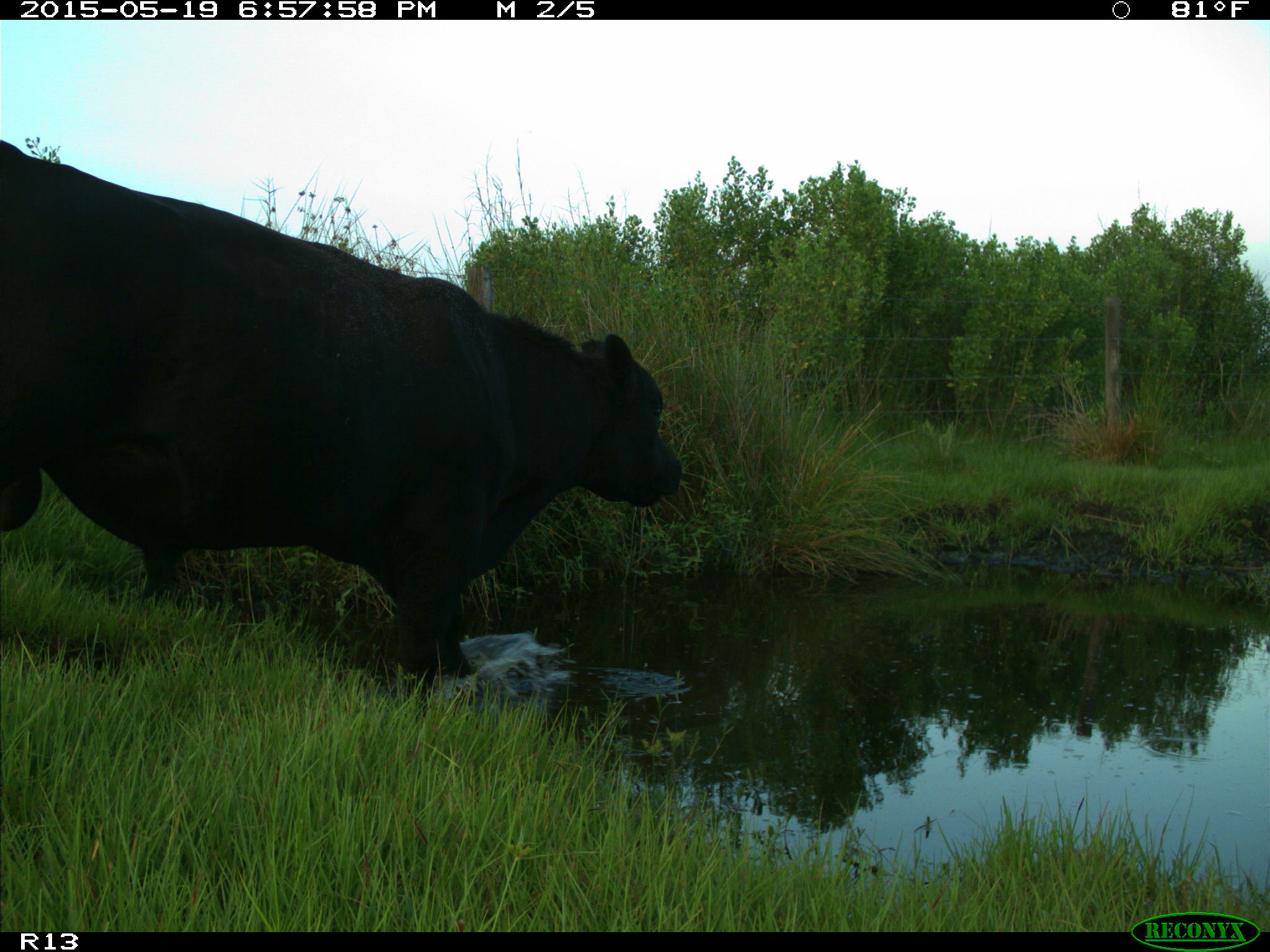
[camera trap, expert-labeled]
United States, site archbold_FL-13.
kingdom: Animalia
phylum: Chordata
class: Mammalia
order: Artiodactyla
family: Bovidae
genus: Bos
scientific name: Bos taurus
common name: domestic cow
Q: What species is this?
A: Bos taurus (domestic cow).